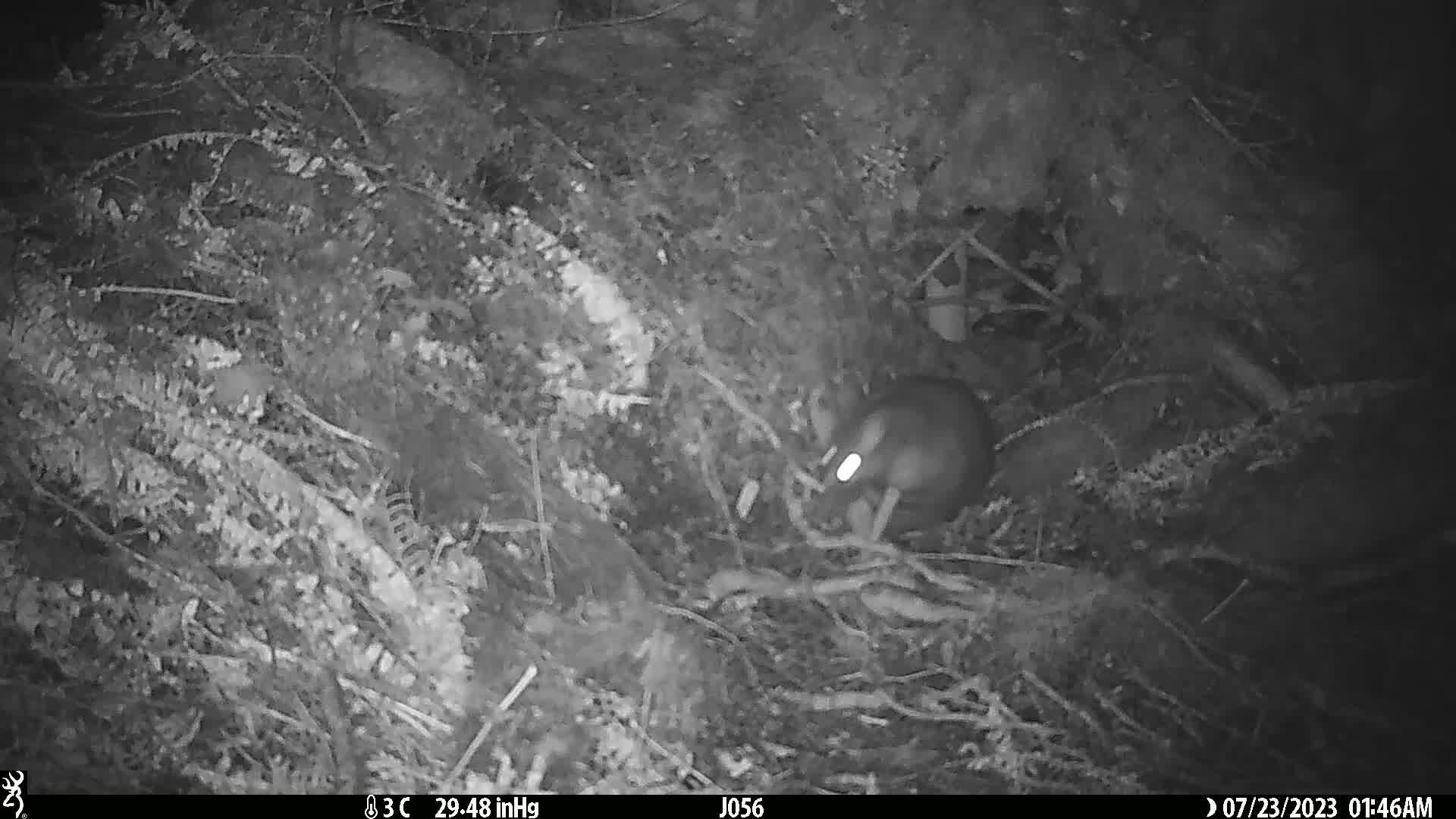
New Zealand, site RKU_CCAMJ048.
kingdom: Animalia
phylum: Chordata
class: Mammalia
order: Diprotodontia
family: Phalangeridae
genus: Trichosurus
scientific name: Trichosurus vulpecula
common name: common brushtail possum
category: possum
Possum (common brushtail possum) (Trichosurus vulpecula).